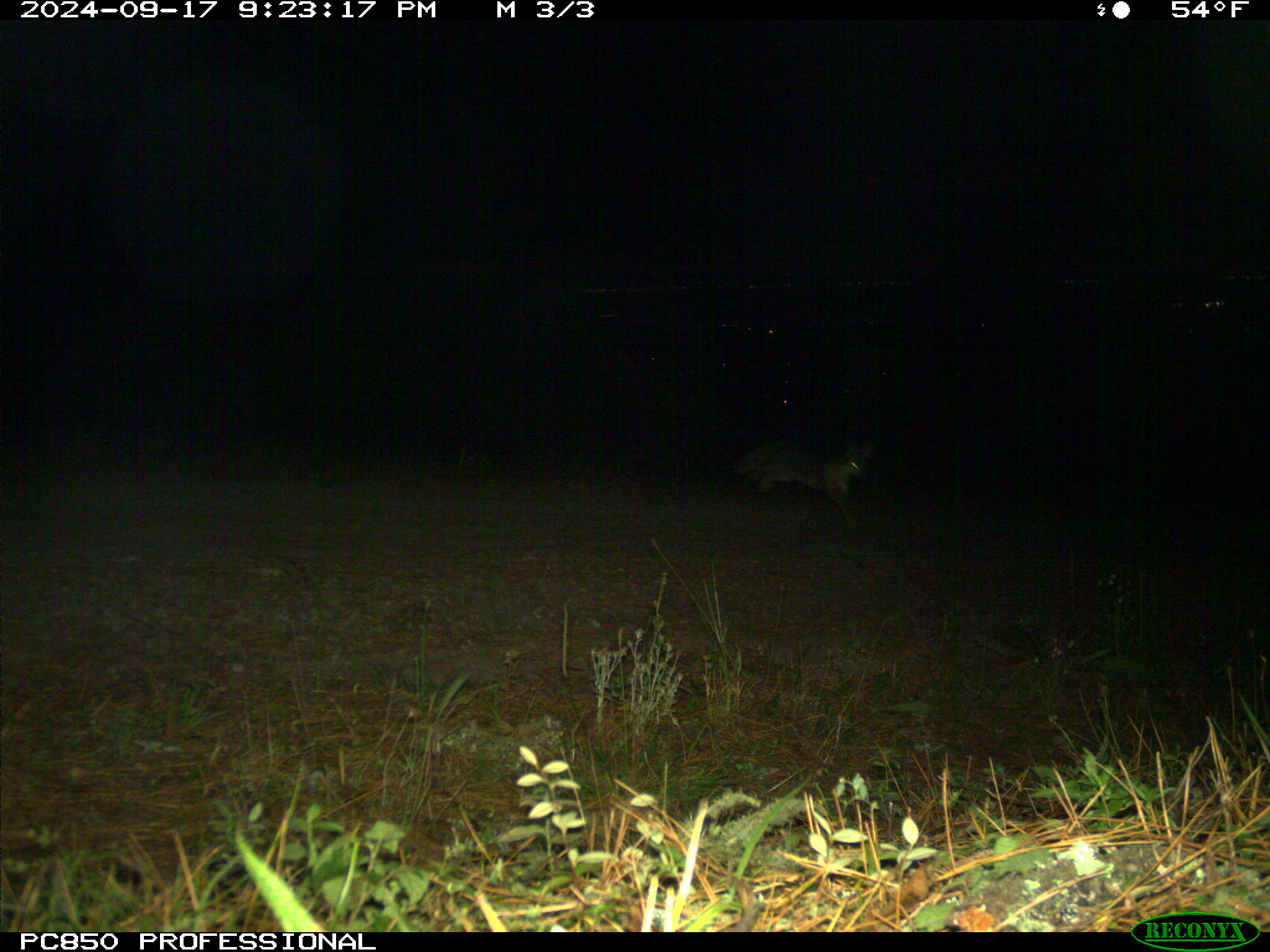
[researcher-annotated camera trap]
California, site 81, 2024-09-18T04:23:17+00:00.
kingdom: Animalia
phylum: Chordata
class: Mammalia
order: Carnivora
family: Canidae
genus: Urocyon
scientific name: Urocyon cinereoargenteus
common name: gray fox